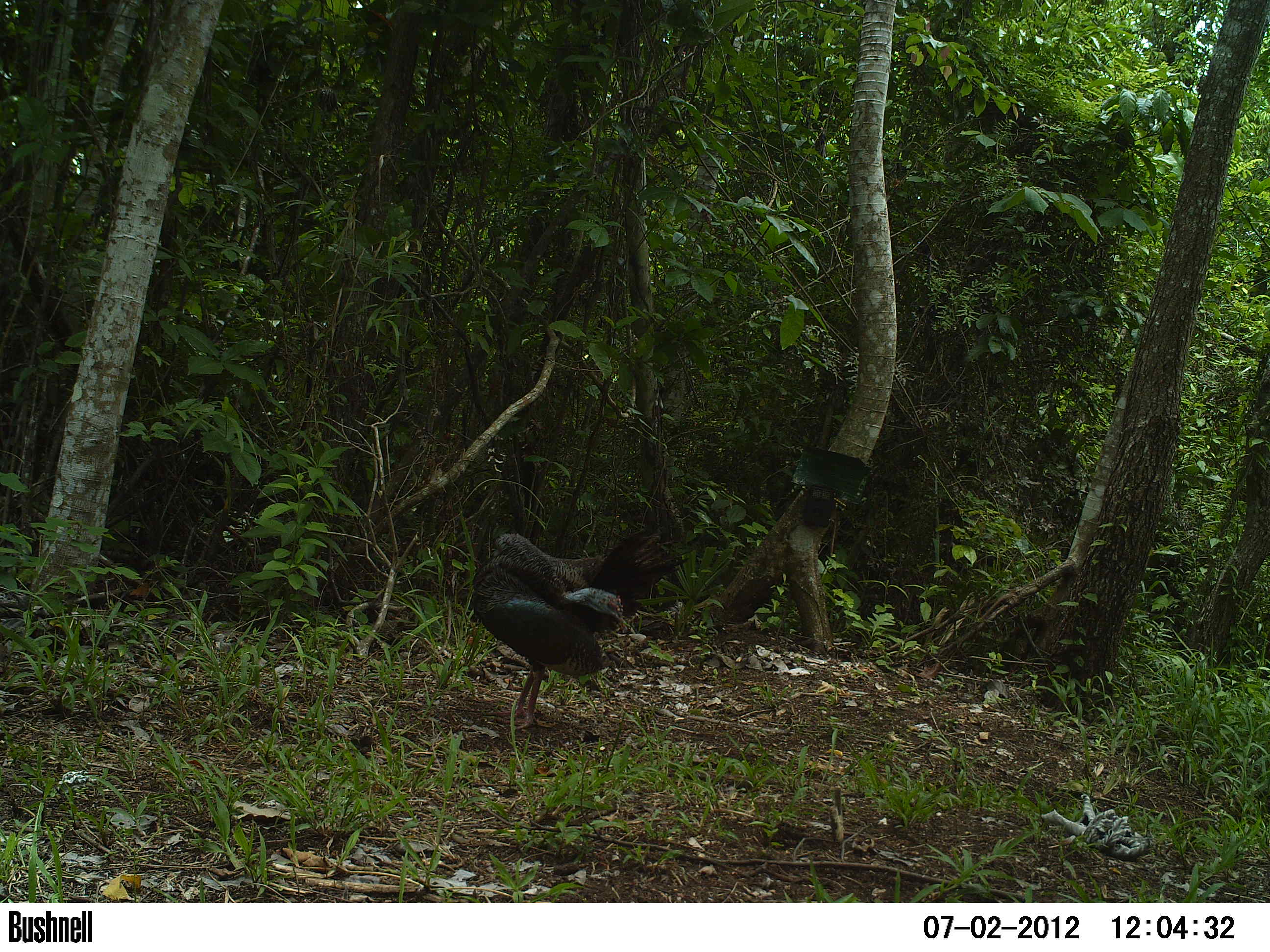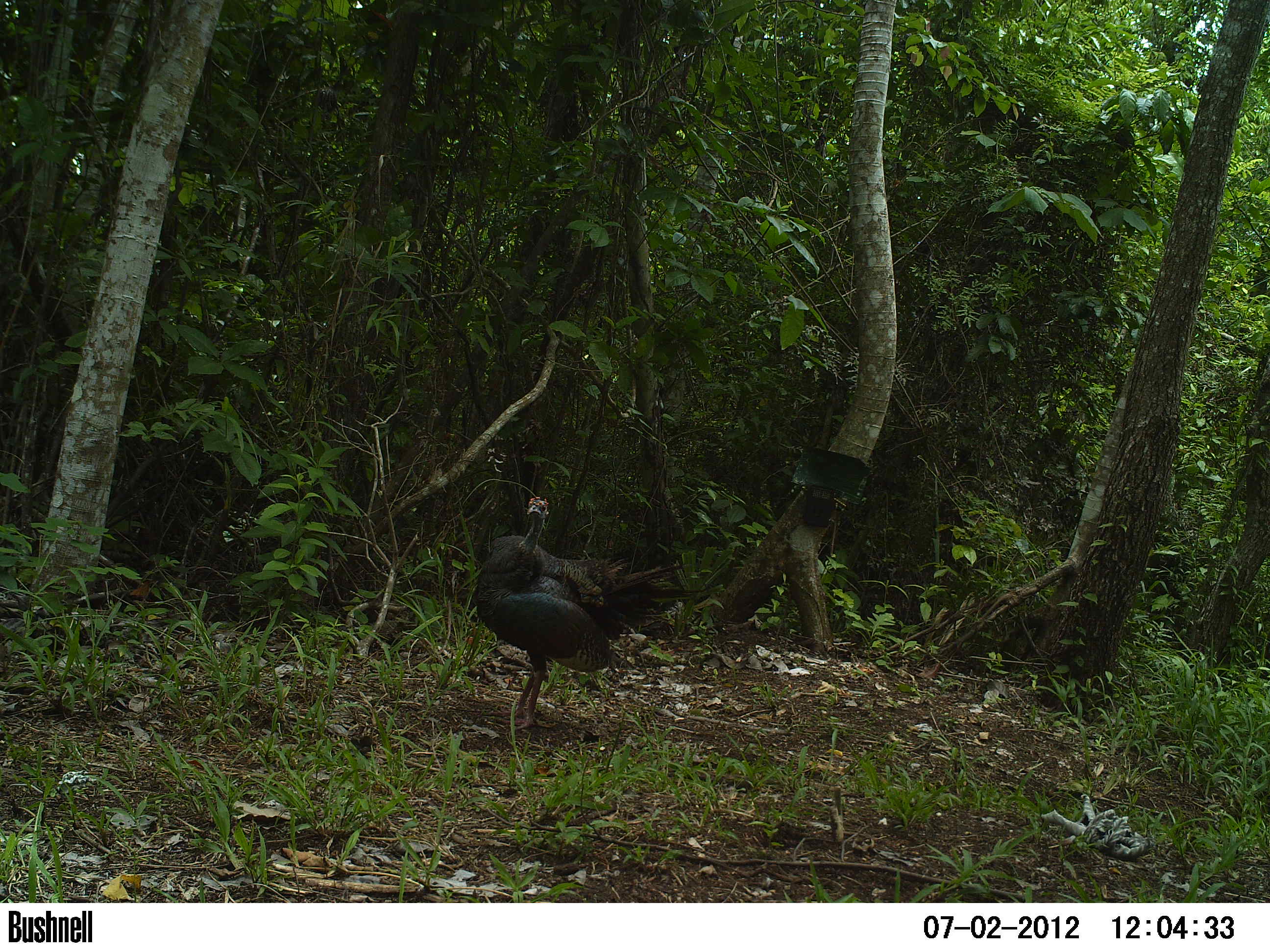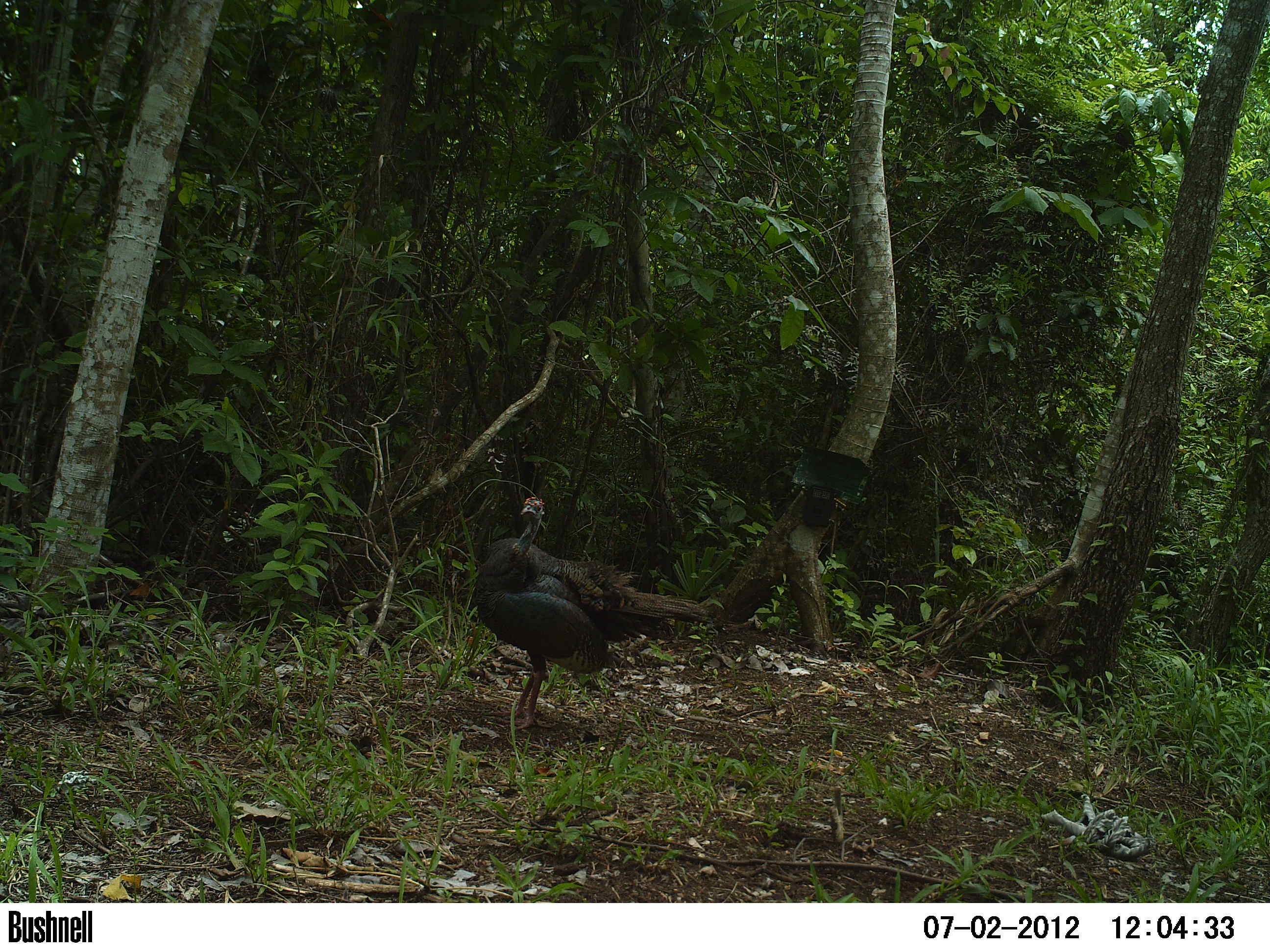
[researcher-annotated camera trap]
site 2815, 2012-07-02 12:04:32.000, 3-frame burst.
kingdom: Animalia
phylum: Chordata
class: Aves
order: Galliformes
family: Phasianidae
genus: Meleagris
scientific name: Meleagris ocellata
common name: ocellated turkey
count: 2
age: adult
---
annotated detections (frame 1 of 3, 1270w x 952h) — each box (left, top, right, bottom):
meleagris ocellata: (470, 523, 690, 730)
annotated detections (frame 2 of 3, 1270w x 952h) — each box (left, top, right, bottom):
meleagris ocellata: (472, 495, 707, 731)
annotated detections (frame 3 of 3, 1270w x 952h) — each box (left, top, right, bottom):
meleagris ocellata: (472, 494, 712, 730)